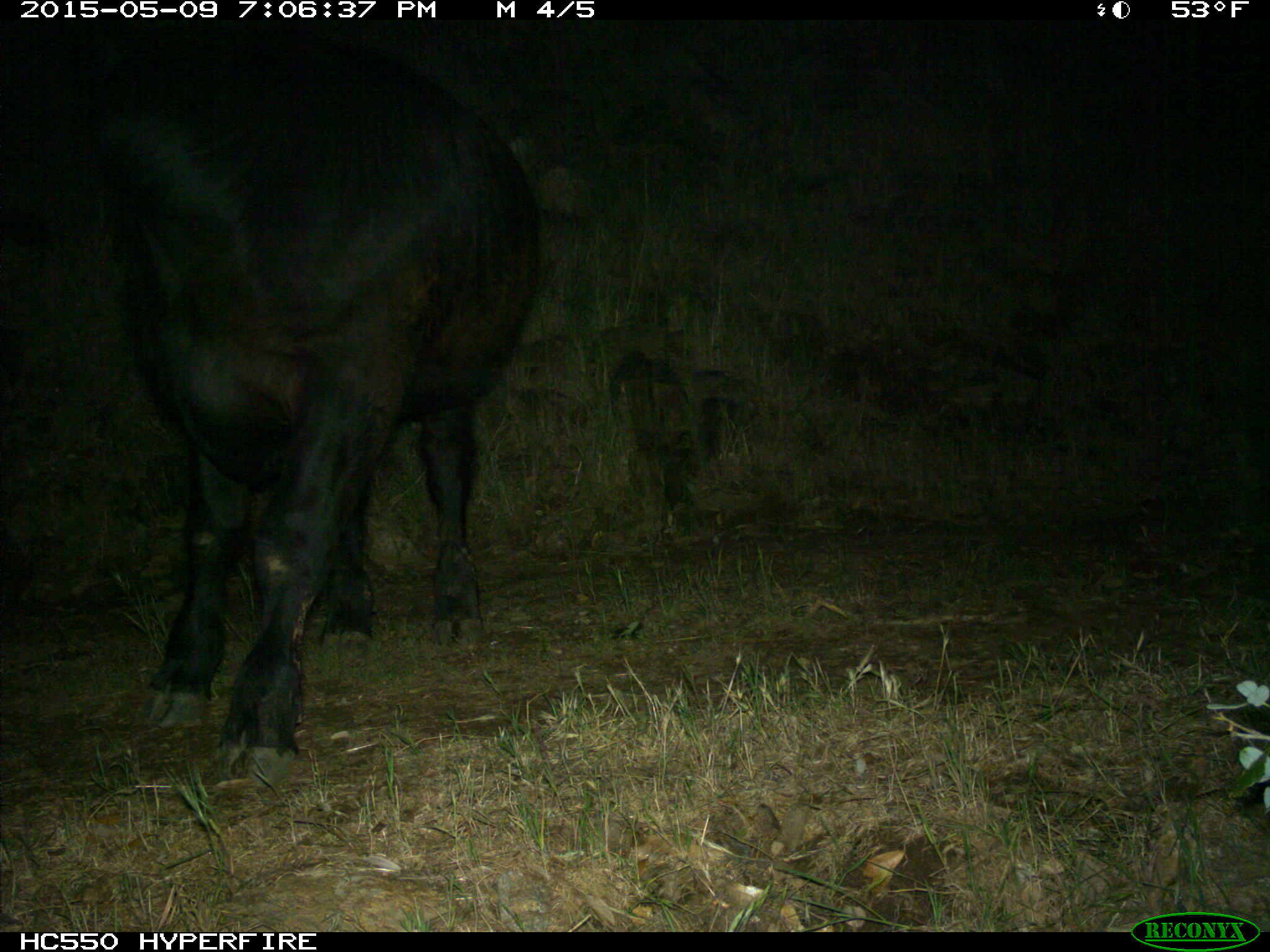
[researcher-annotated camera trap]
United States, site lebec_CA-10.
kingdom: Animalia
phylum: Chordata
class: Mammalia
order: Artiodactyla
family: Bovidae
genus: Bos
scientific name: Bos taurus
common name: domestic cow